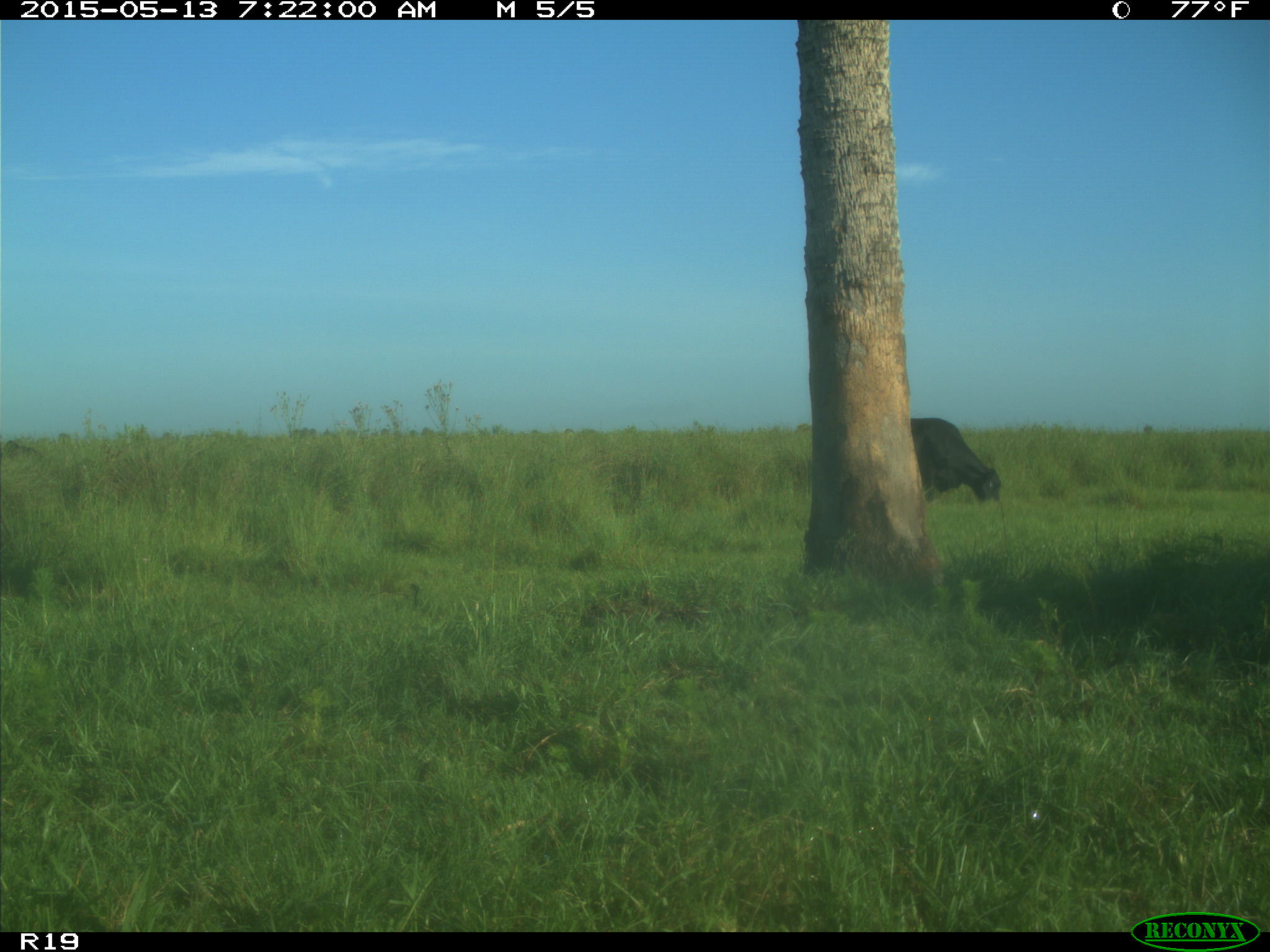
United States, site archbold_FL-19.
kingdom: Animalia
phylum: Chordata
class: Mammalia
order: Artiodactyla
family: Bovidae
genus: Bos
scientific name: Bos taurus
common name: domestic cow